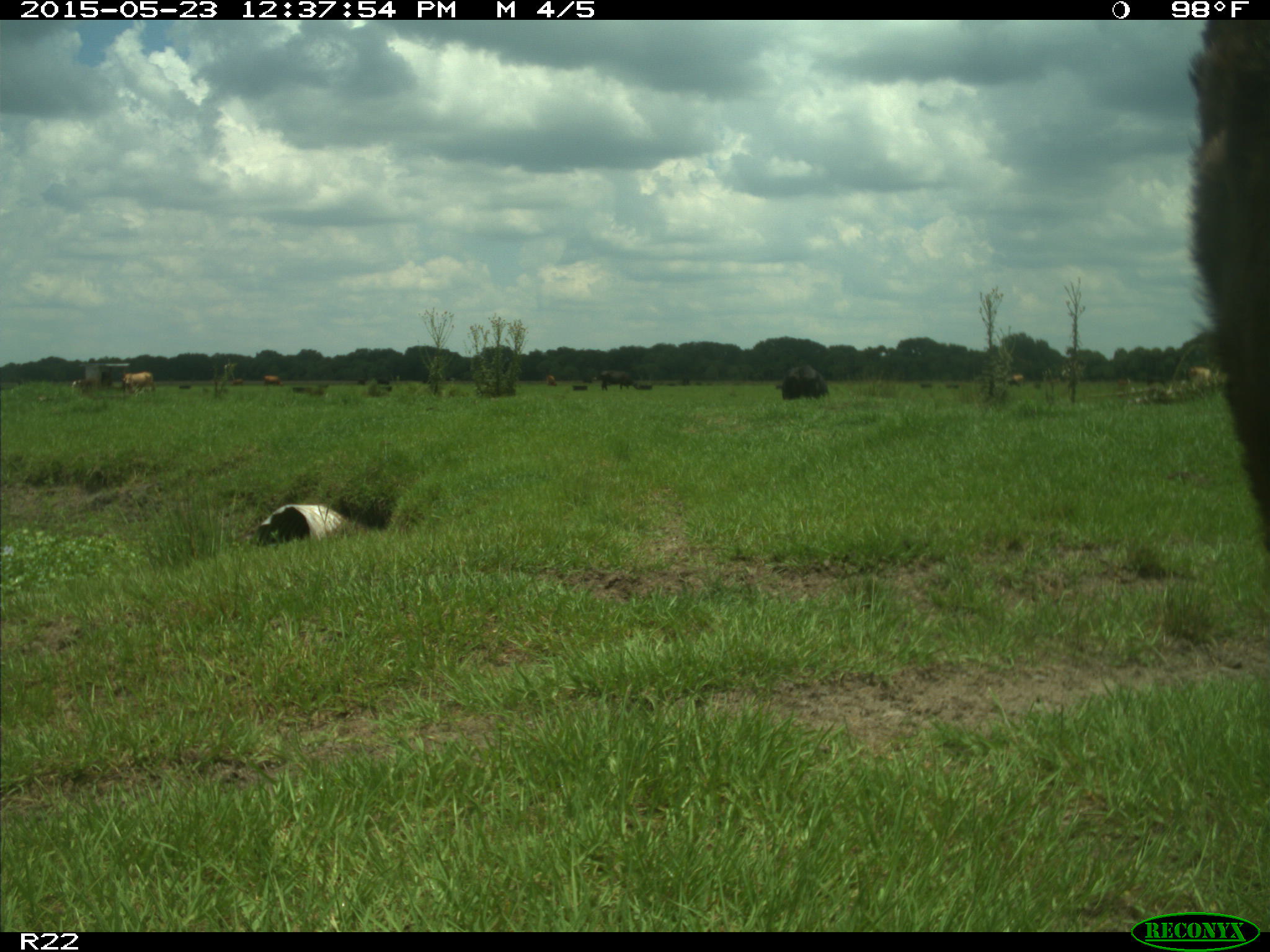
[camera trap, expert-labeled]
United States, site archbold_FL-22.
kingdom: Animalia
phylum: Chordata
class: Mammalia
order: Artiodactyla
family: Bovidae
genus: Bos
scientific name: Bos taurus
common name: domestic cow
Bos taurus (domestic cow).